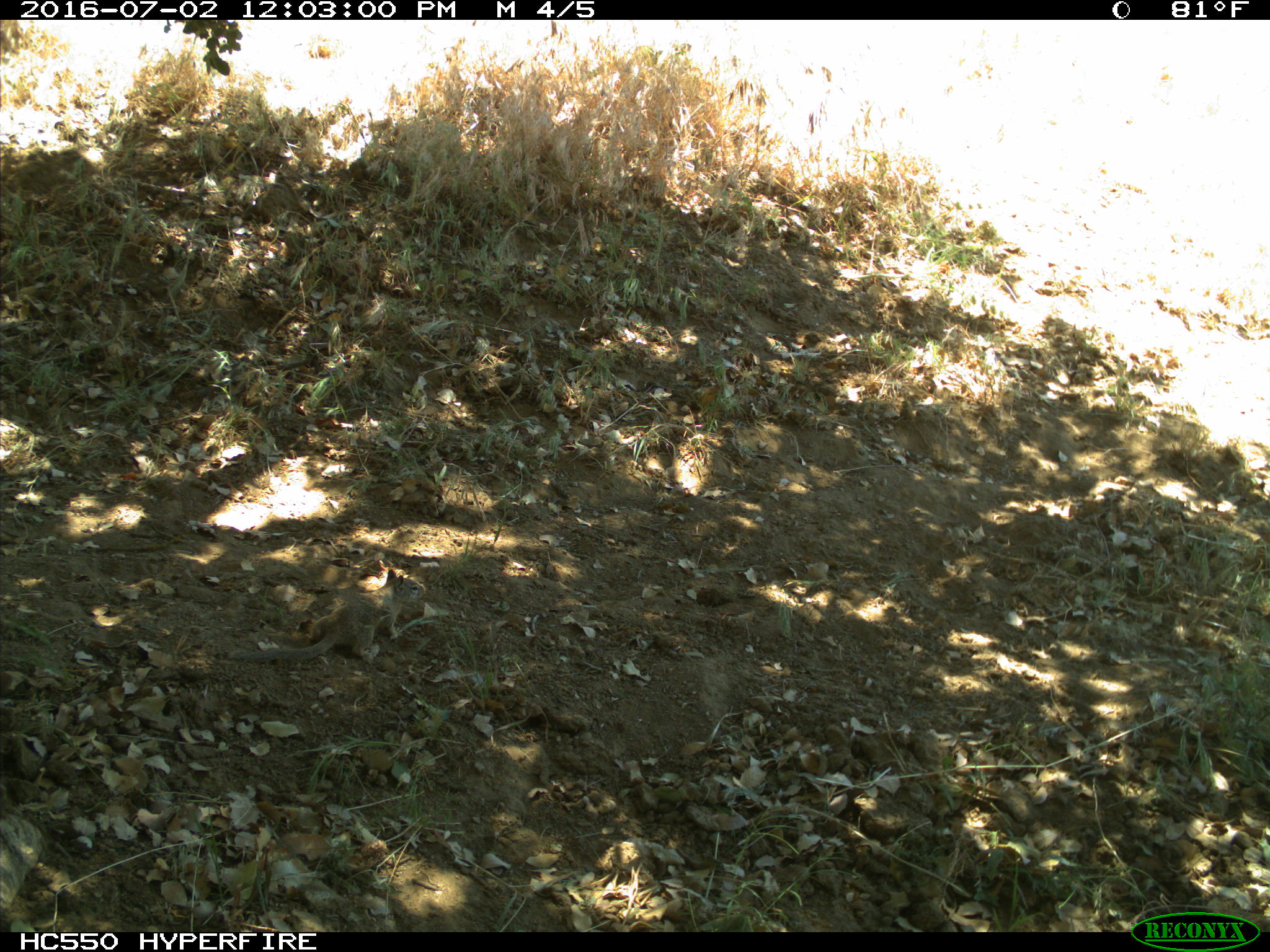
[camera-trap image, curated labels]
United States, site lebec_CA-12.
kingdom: Animalia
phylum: Chordata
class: Mammalia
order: Rodentia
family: Sciuridae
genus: Otospermophilus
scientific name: Otospermophilus beecheyi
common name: california ground squirrel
Otospermophilus beecheyi (california ground squirrel).